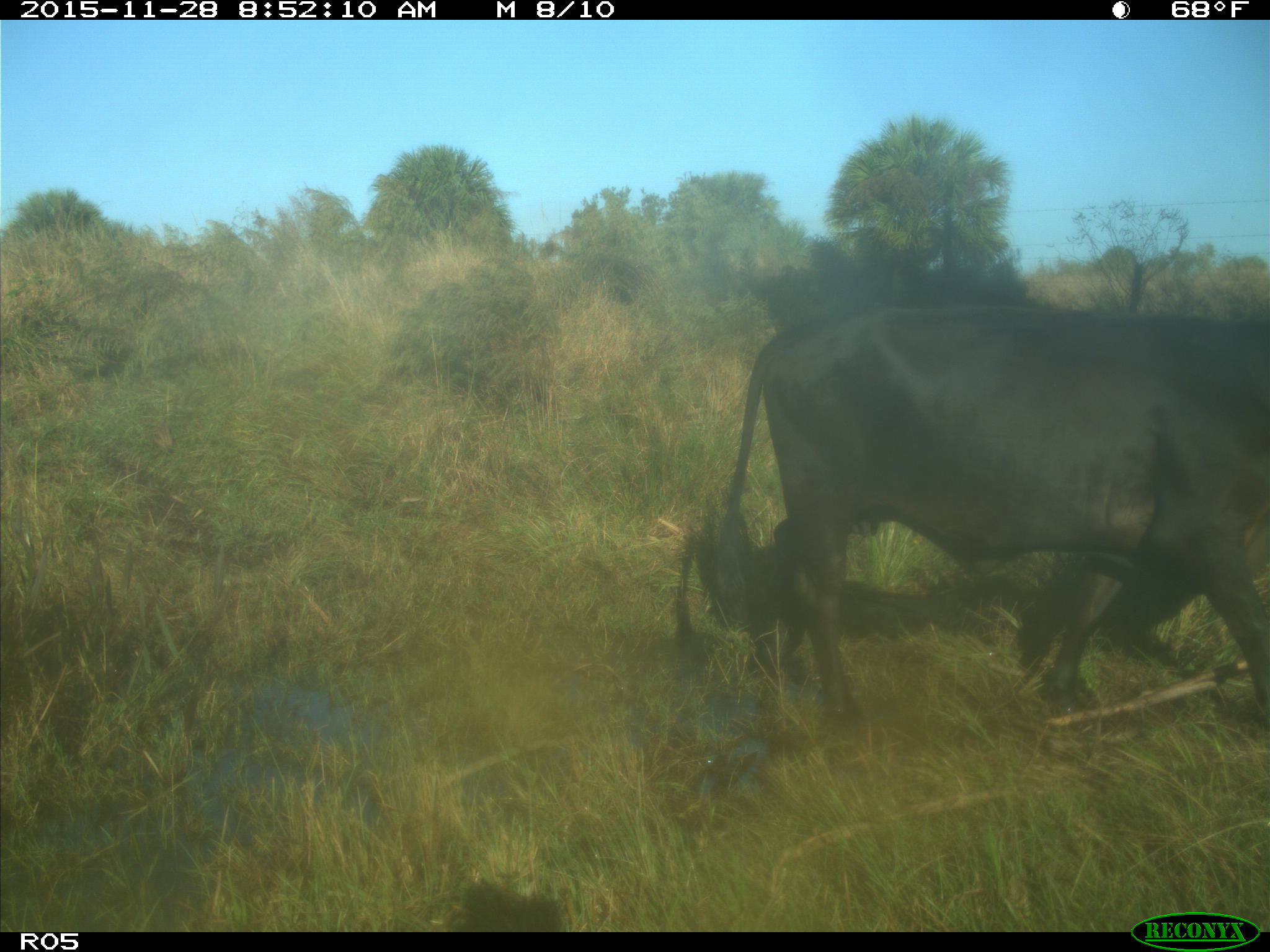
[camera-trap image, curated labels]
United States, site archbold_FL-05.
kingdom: Animalia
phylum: Chordata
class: Mammalia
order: Artiodactyla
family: Bovidae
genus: Bos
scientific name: Bos taurus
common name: domestic cow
Bos taurus (domestic cow).